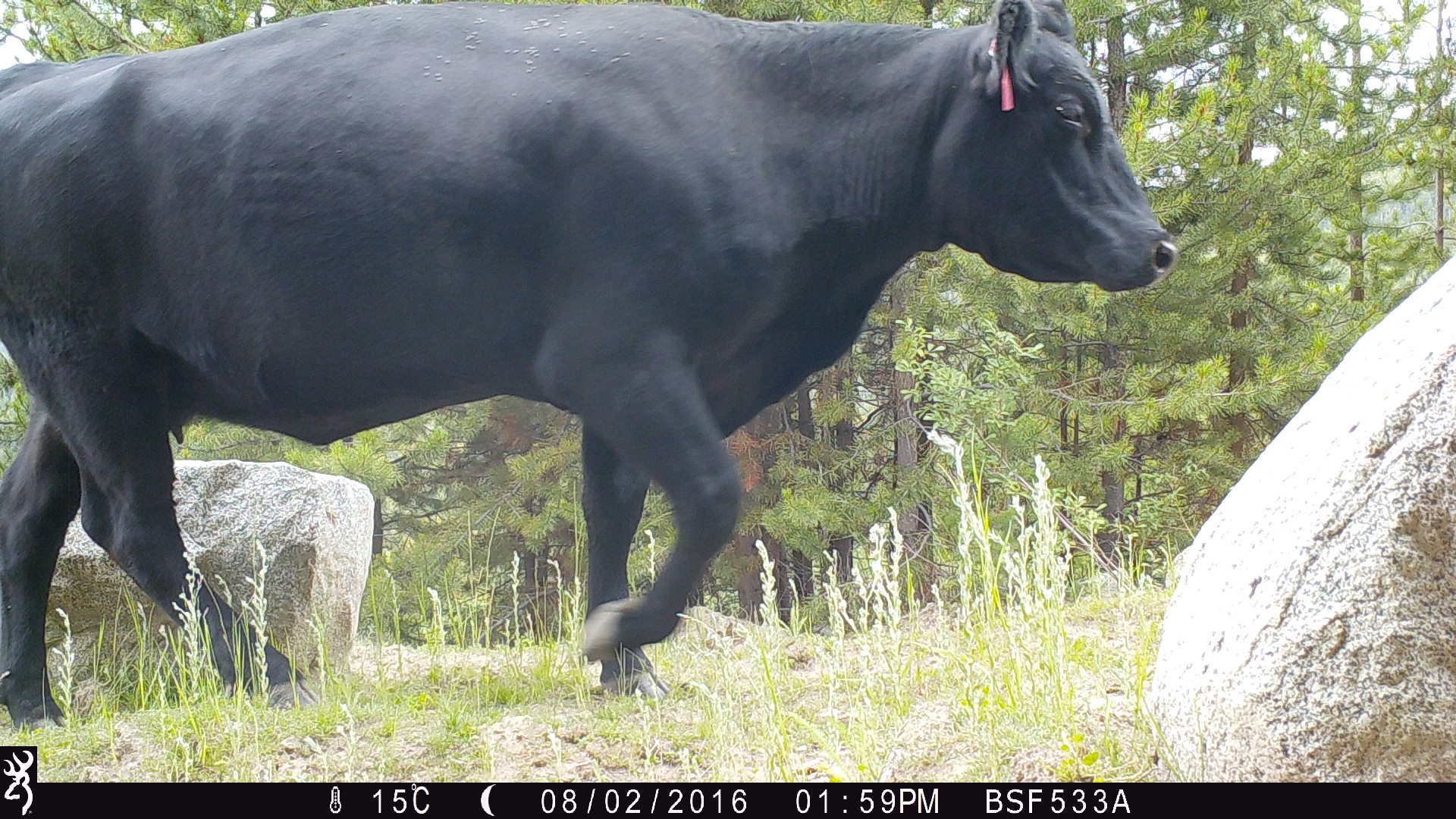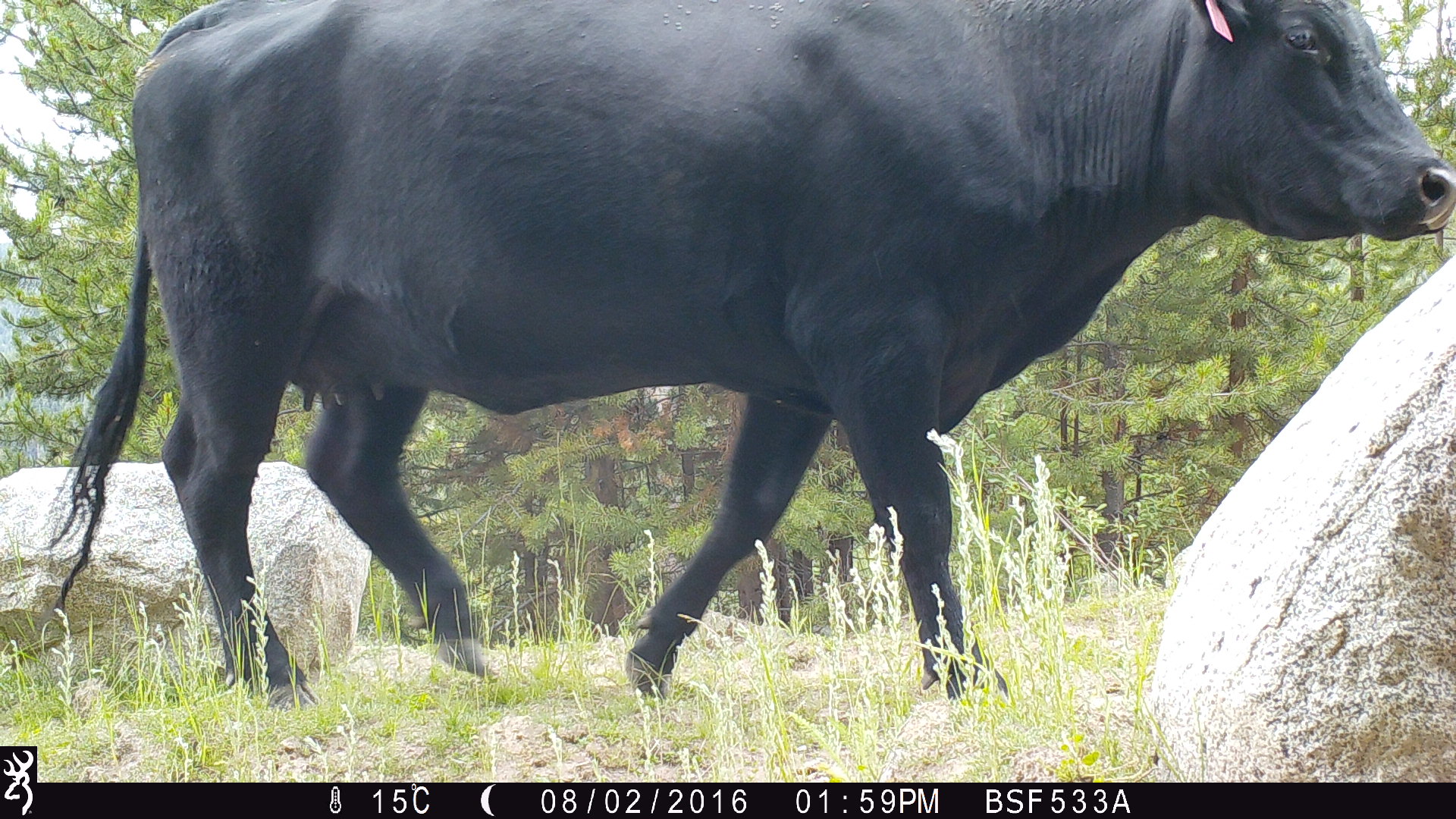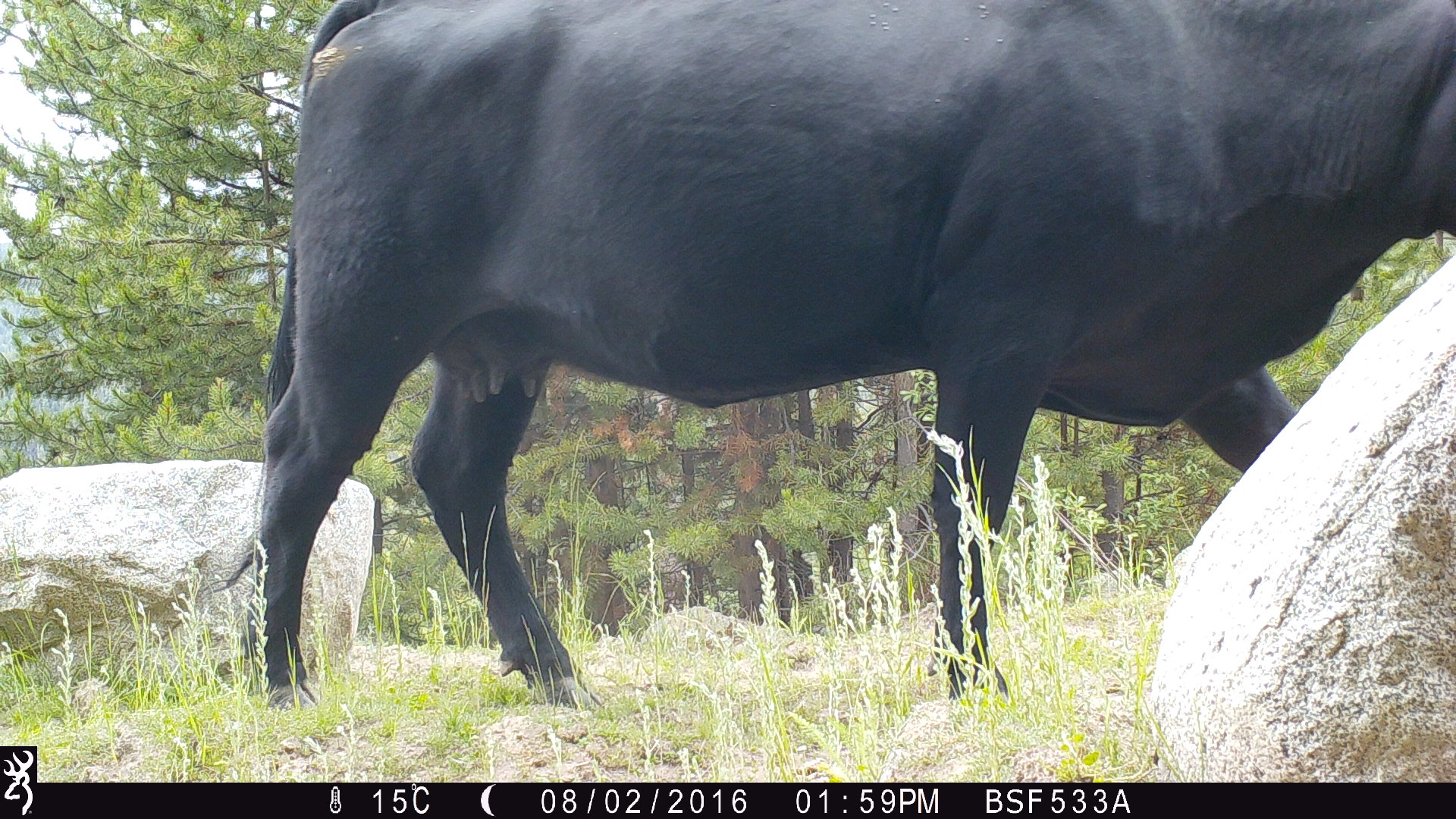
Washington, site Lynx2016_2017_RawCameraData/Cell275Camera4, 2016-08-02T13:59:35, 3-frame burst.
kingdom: Animalia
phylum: Chordata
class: Mammalia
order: Artiodactyla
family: Bovidae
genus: Bos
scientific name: Bos taurus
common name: domestic cattle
Domestic cattle (Bos taurus). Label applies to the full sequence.